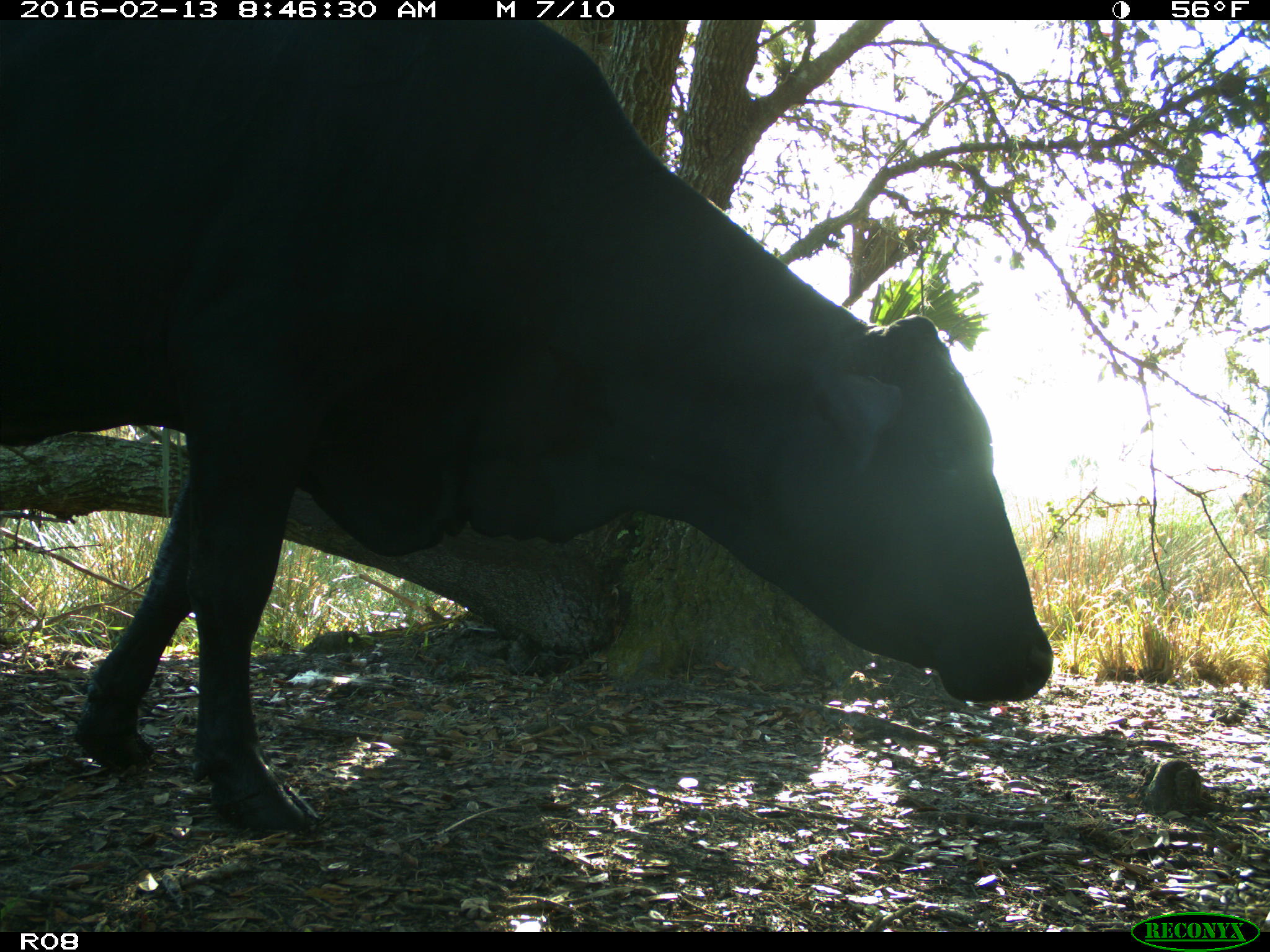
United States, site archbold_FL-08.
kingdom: Animalia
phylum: Chordata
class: Mammalia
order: Artiodactyla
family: Bovidae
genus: Bos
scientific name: Bos taurus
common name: domestic cow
Bos taurus (domestic cow).